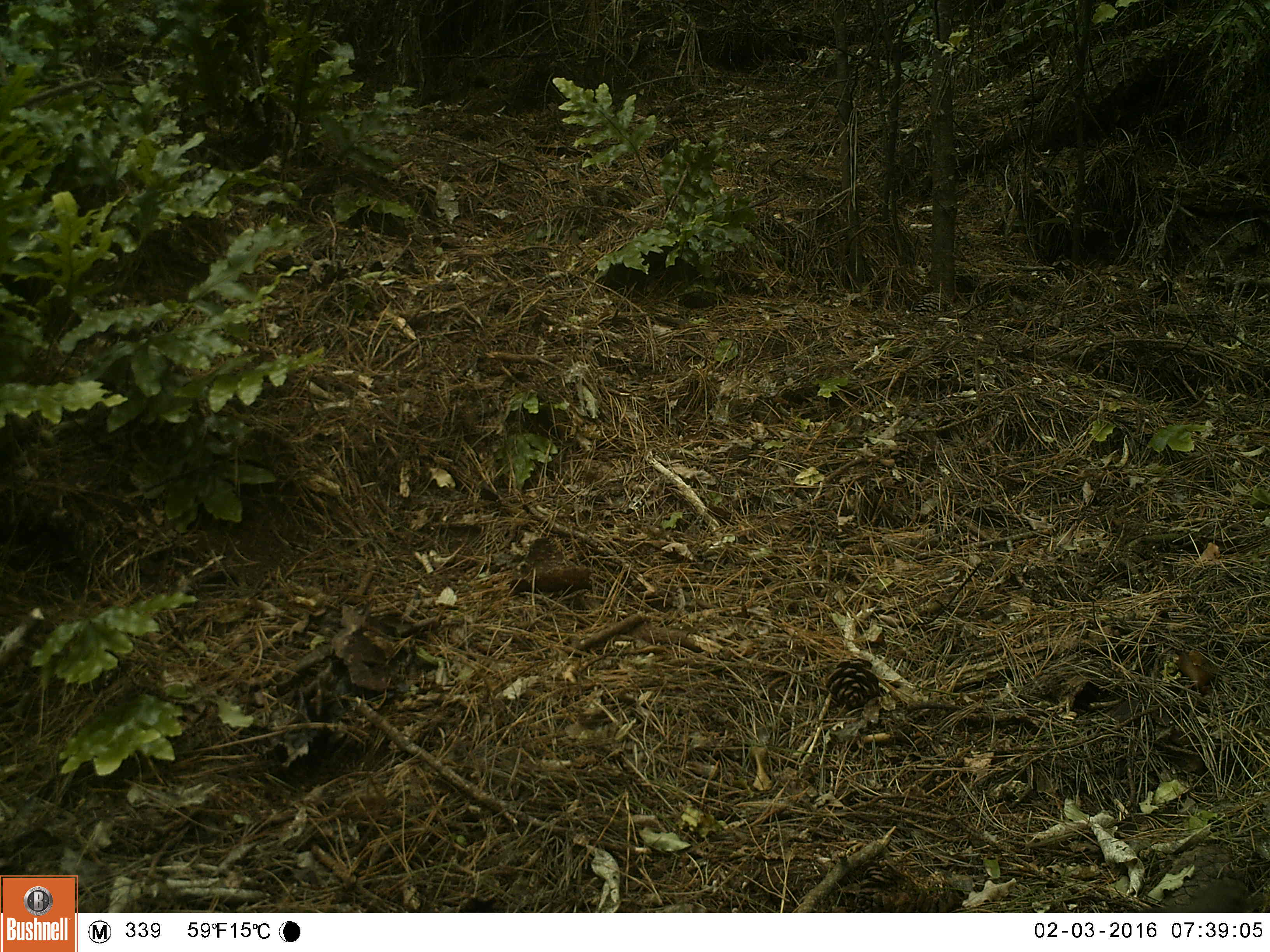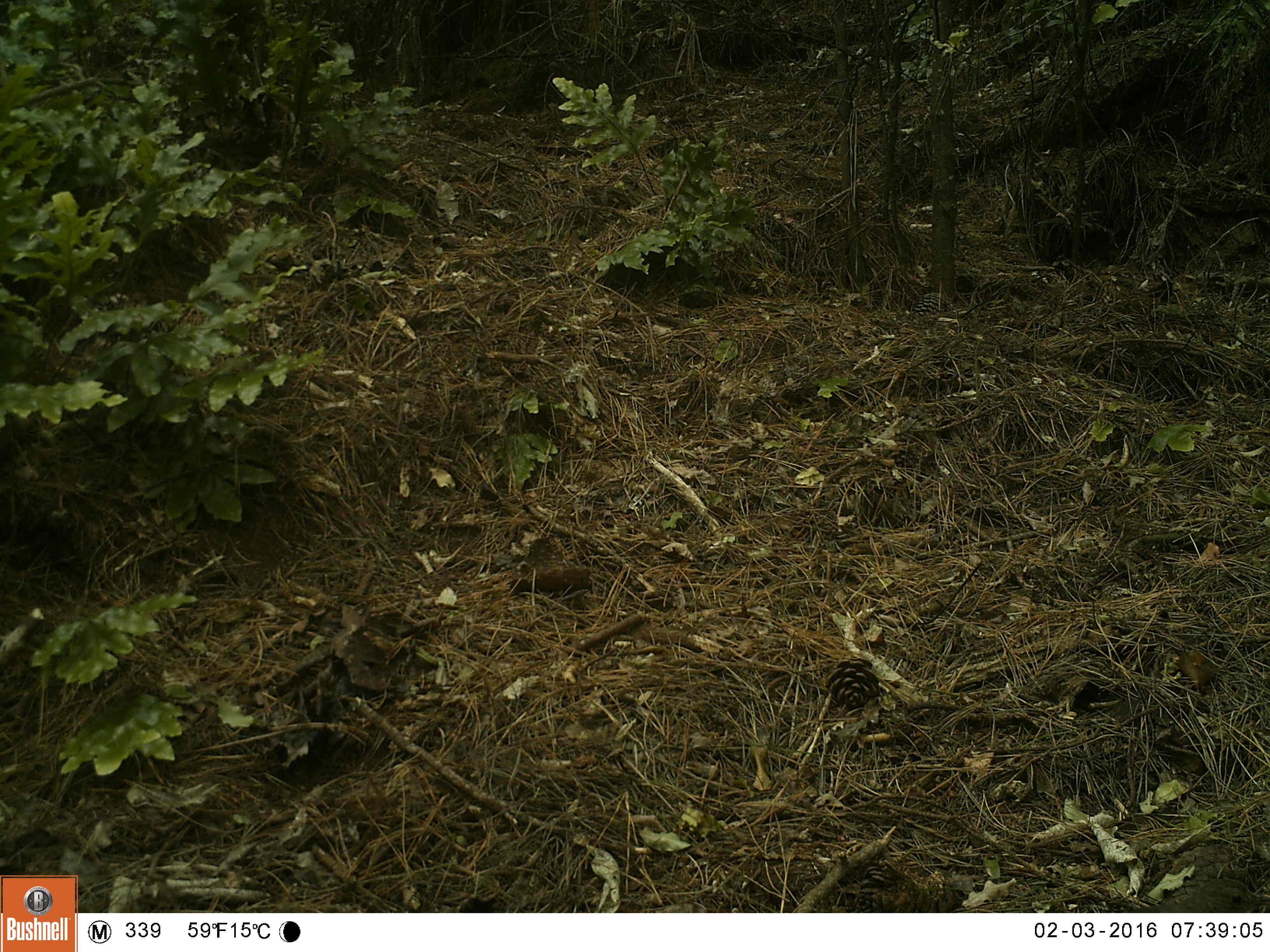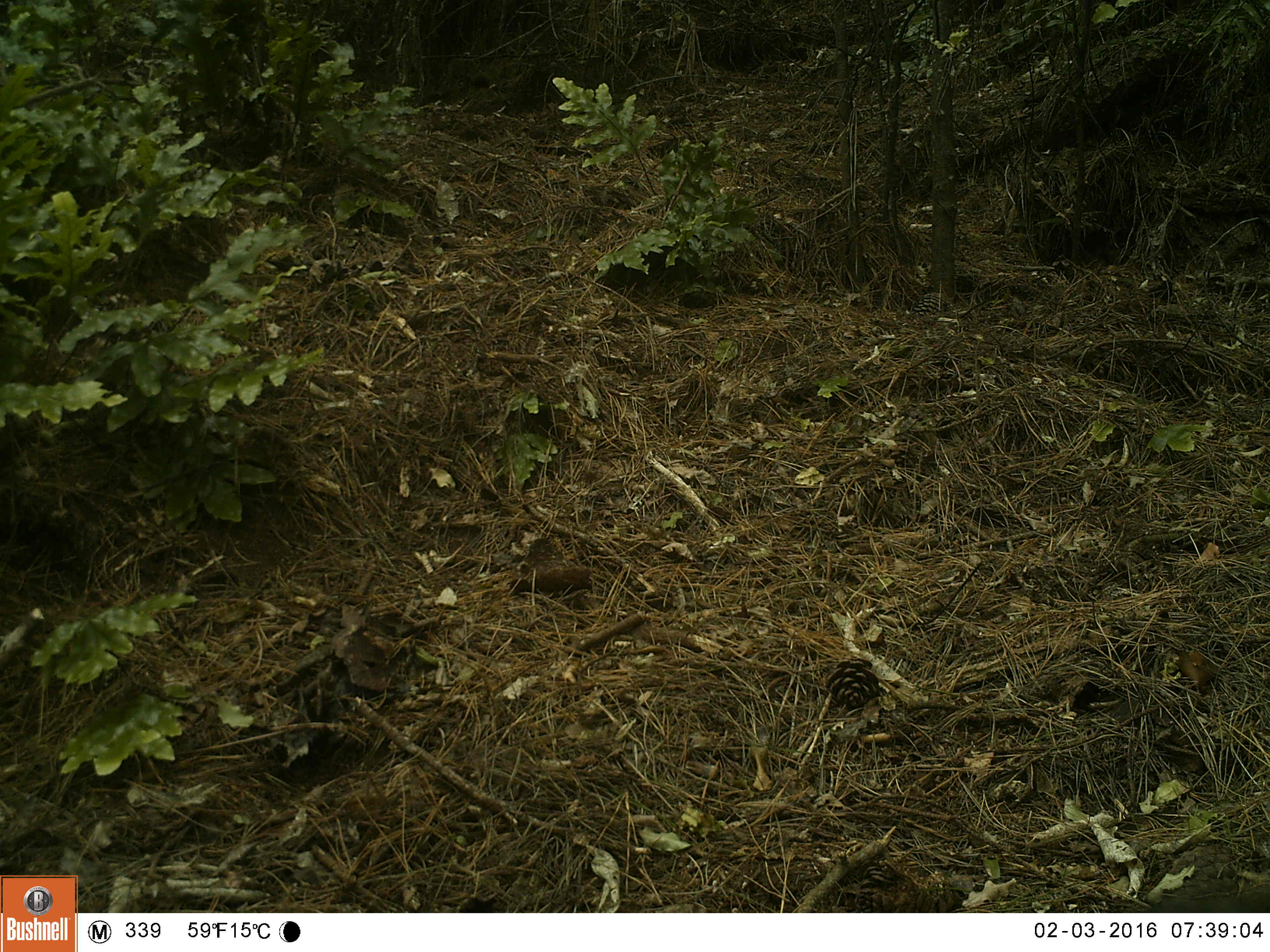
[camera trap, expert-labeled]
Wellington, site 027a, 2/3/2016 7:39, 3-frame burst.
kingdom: Animalia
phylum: Chordata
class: Aves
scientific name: Aves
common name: bird